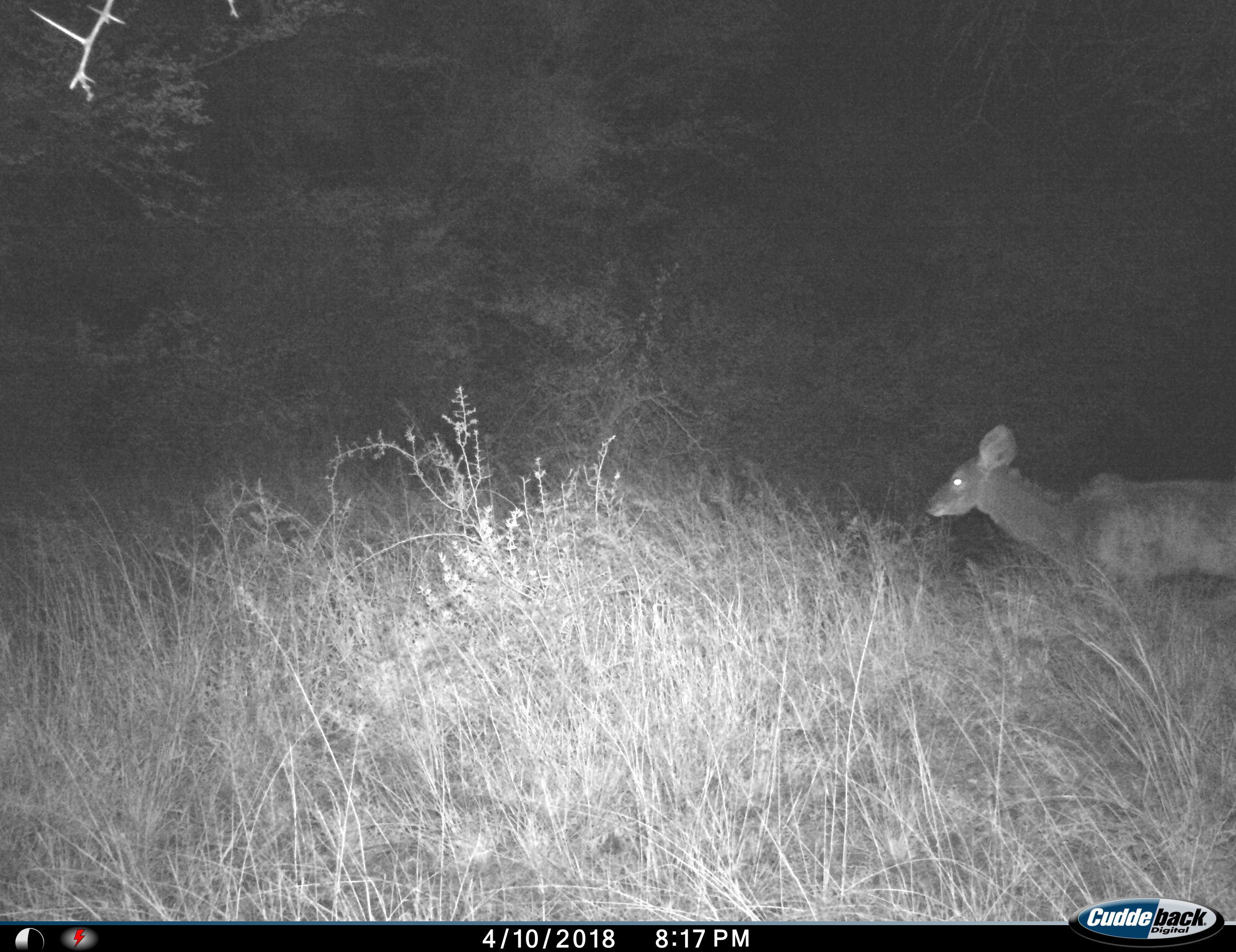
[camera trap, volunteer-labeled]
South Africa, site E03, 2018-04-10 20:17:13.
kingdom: Animalia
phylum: Chordata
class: Mammalia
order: Artiodactyla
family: Bovidae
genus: Tragelaphus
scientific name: Tragelaphus strepsiceros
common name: greater kudu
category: kudu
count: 1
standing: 60%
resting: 0%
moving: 40%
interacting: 0%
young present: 0%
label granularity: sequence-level